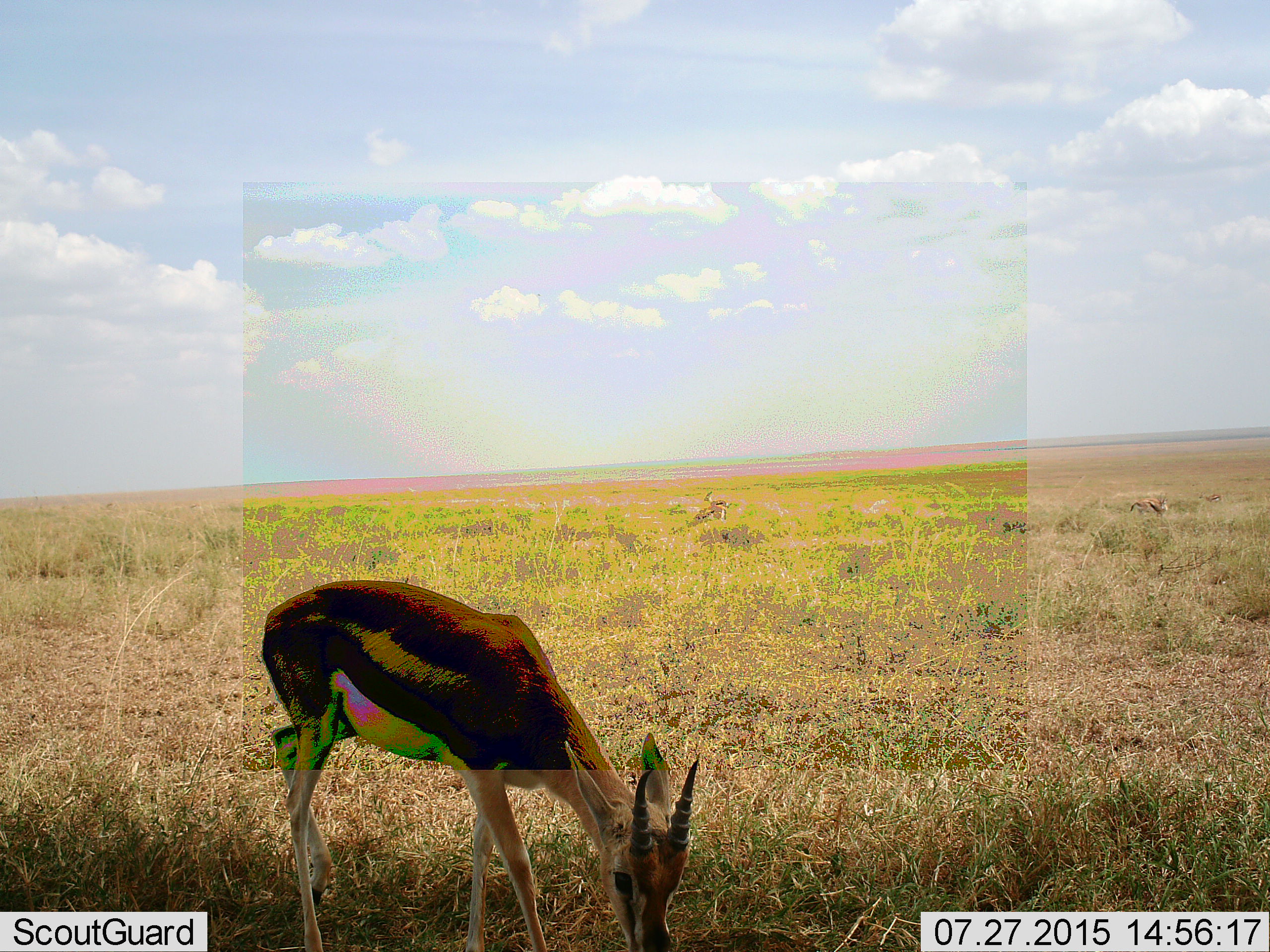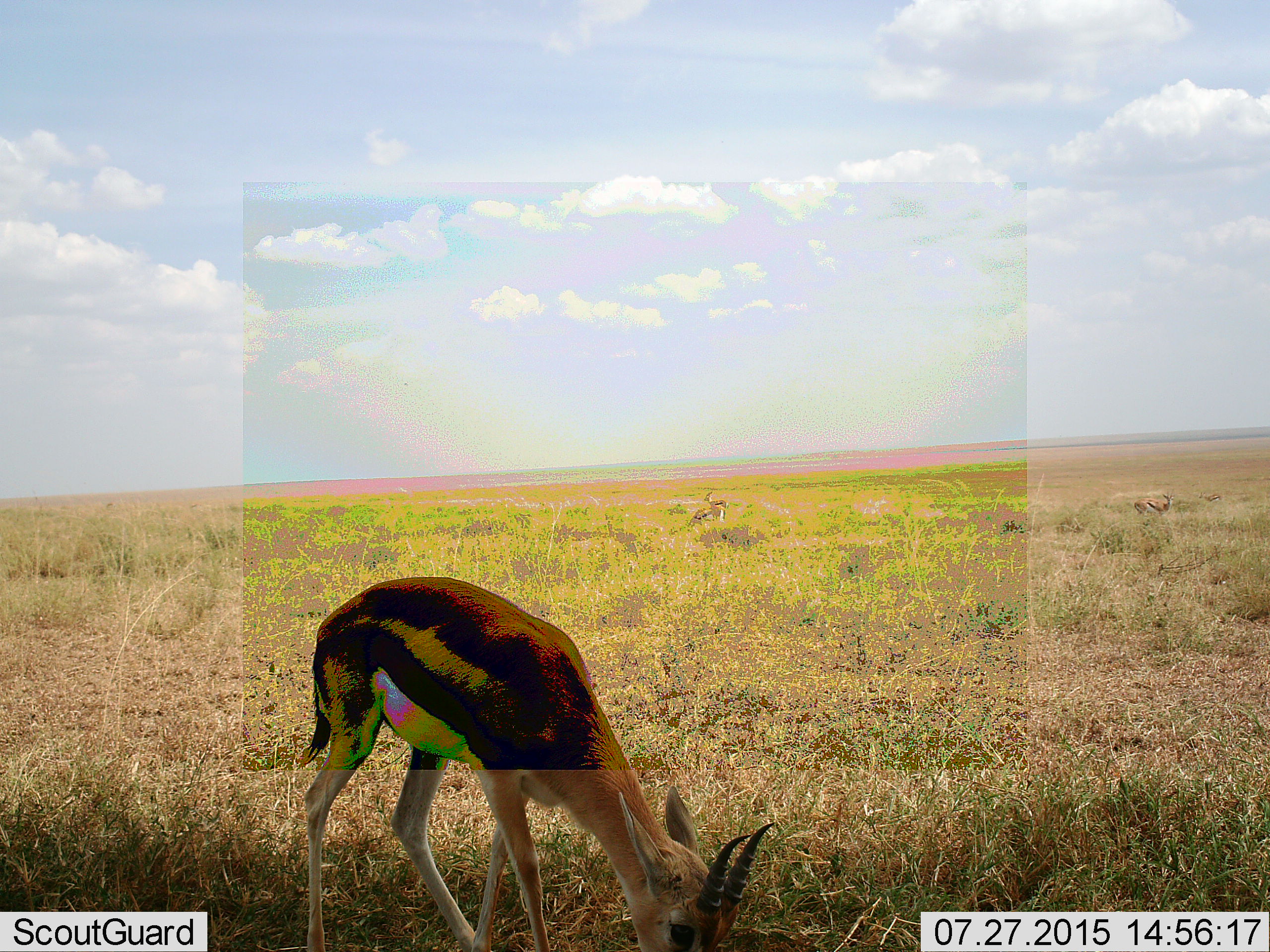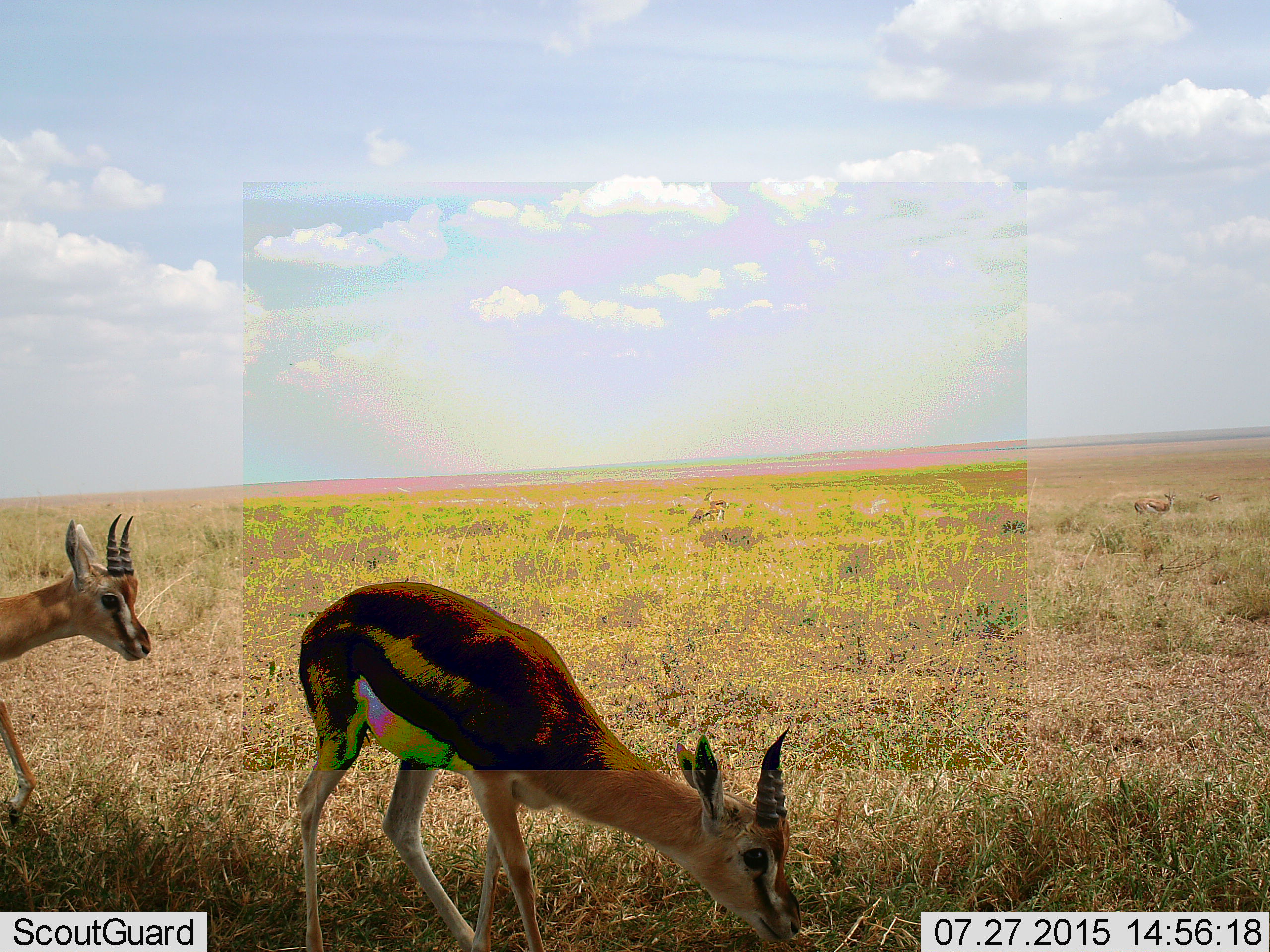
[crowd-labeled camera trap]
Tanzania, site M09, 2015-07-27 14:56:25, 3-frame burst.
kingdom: Animalia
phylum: Chordata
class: Mammalia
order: Artiodactyla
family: Bovidae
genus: Eudorcas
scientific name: Eudorcas thomsonii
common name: thomson's gazelle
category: gazellethomsons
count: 2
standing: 75%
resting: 12%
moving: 62%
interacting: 0%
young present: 12%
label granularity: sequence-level